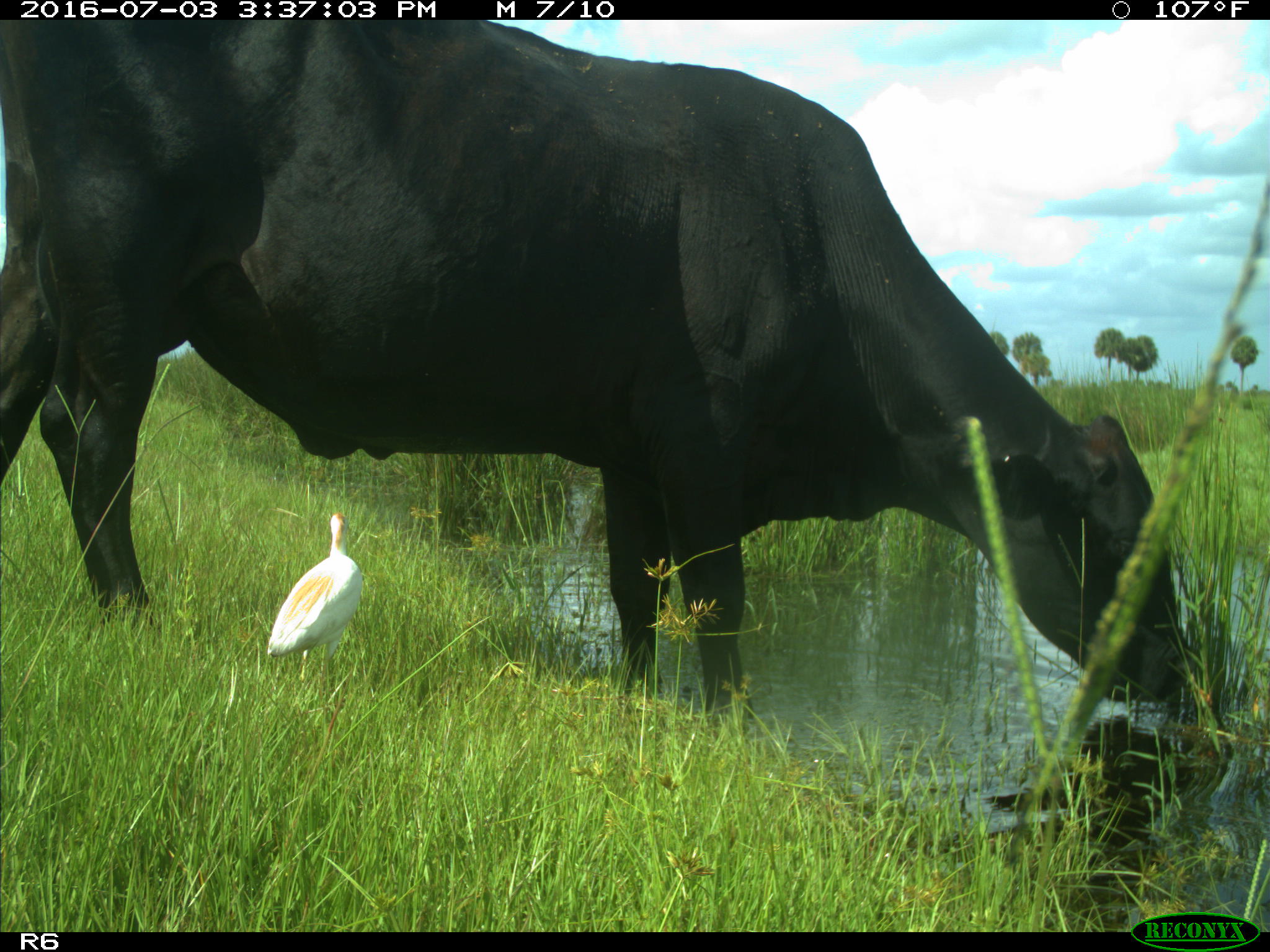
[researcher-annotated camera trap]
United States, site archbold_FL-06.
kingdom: Animalia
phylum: Chordata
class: Mammalia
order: Artiodactyla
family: Bovidae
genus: Bos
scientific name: Bos taurus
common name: domestic cow